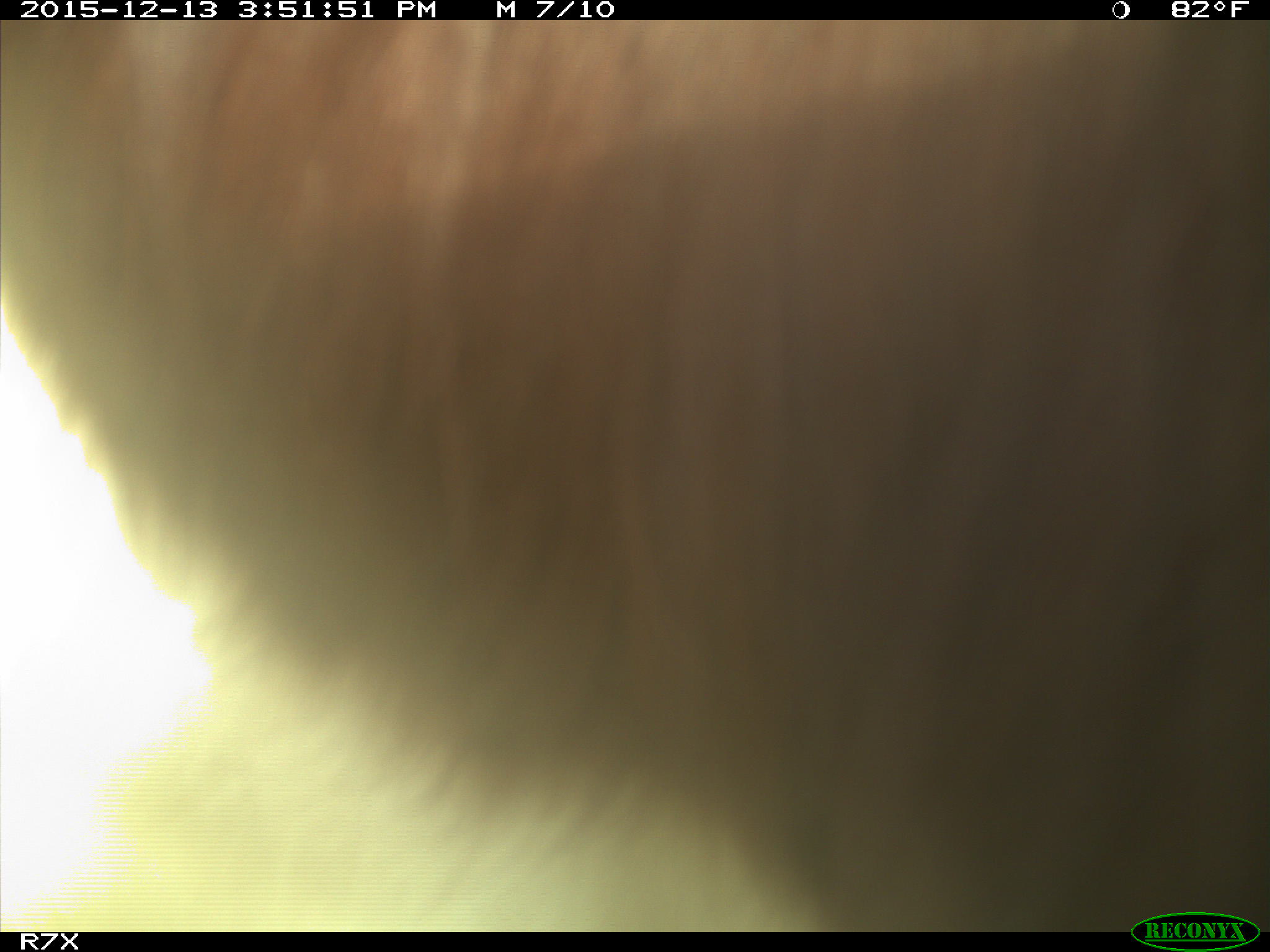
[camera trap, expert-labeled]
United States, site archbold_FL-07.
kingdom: Animalia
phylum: Chordata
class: Mammalia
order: Artiodactyla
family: Bovidae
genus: Bos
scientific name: Bos taurus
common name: domestic cow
Bos taurus (domestic cow).